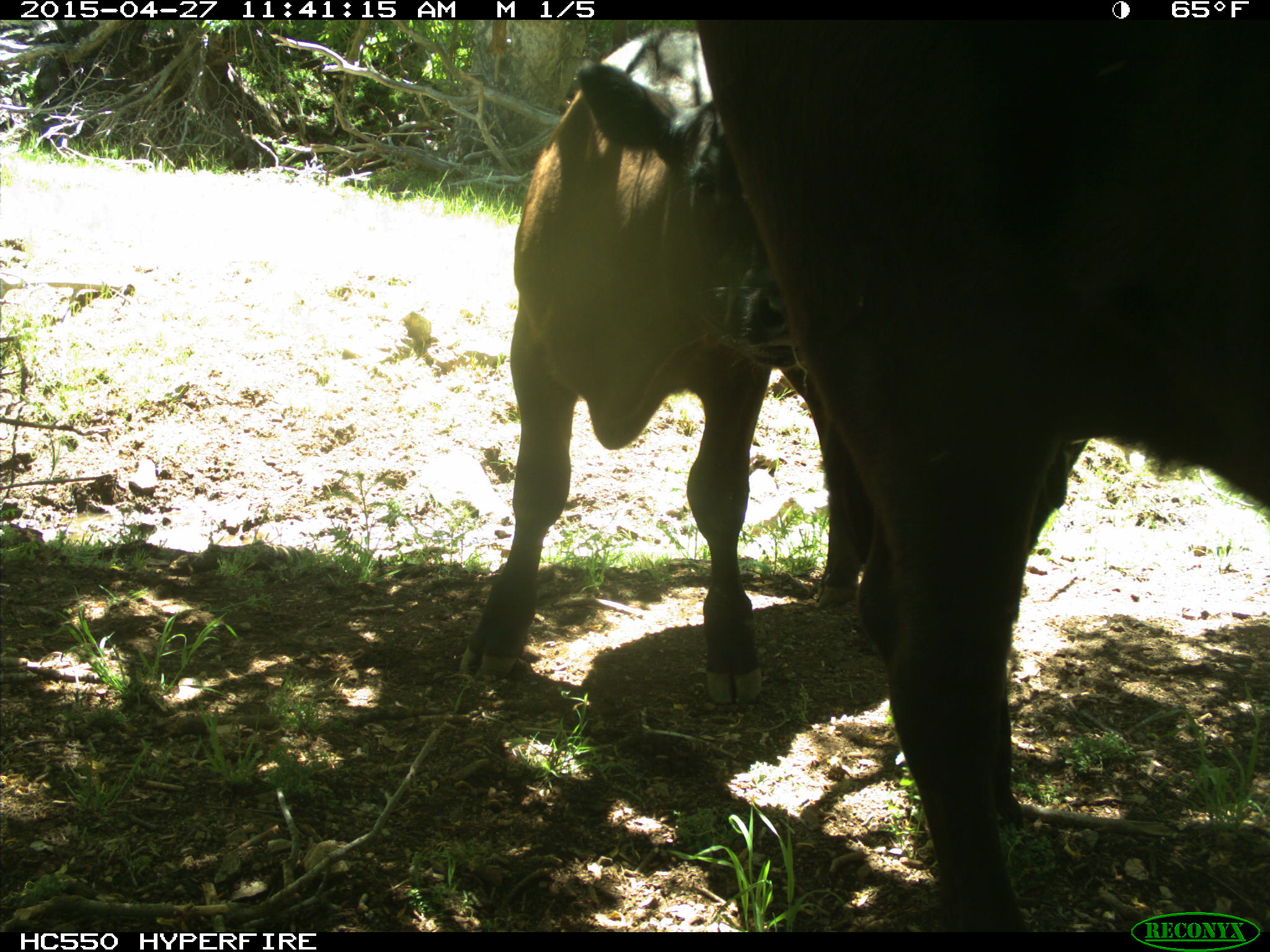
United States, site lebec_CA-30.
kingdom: Animalia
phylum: Chordata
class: Mammalia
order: Artiodactyla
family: Bovidae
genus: Bos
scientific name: Bos taurus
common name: domestic cow